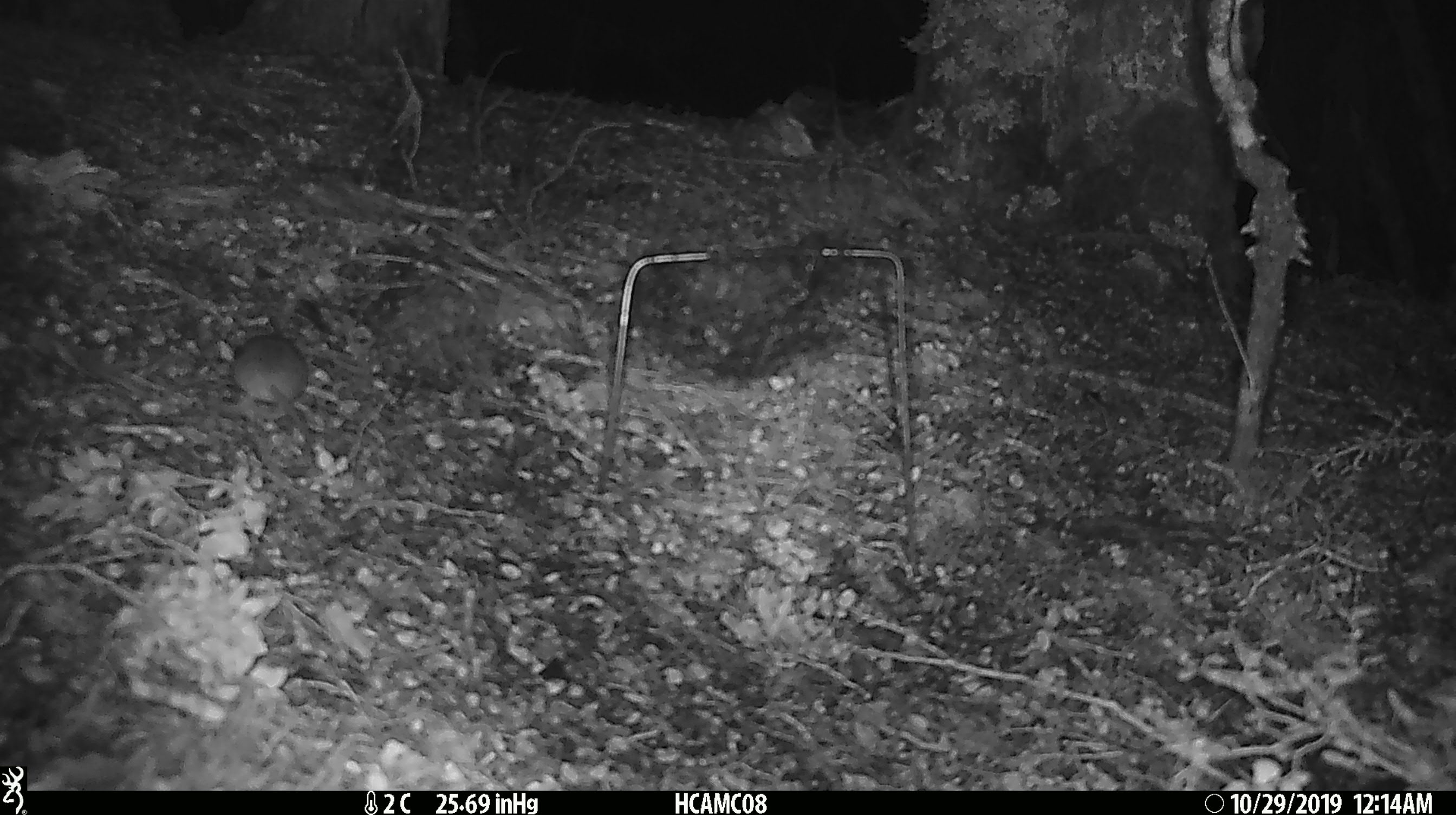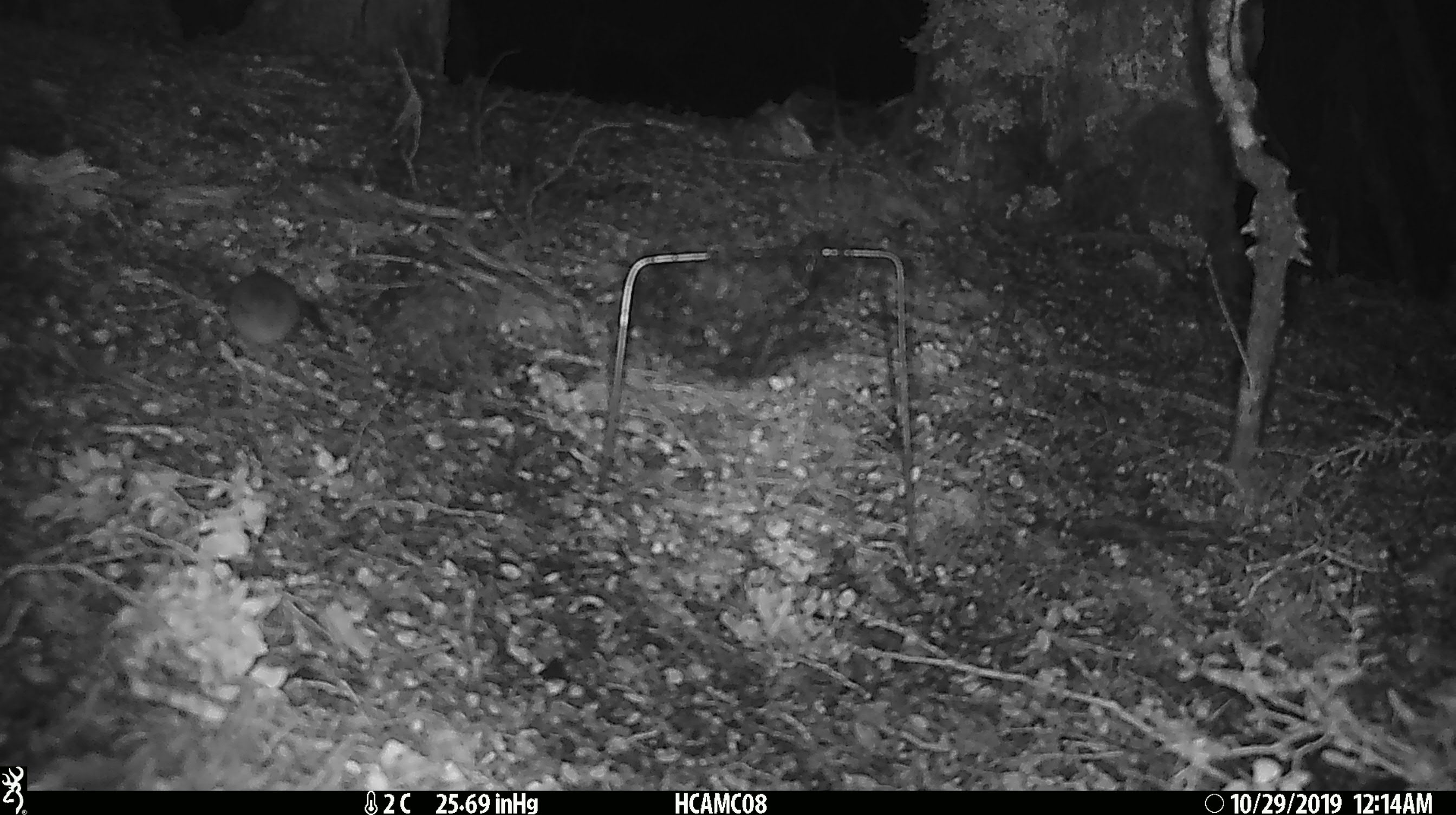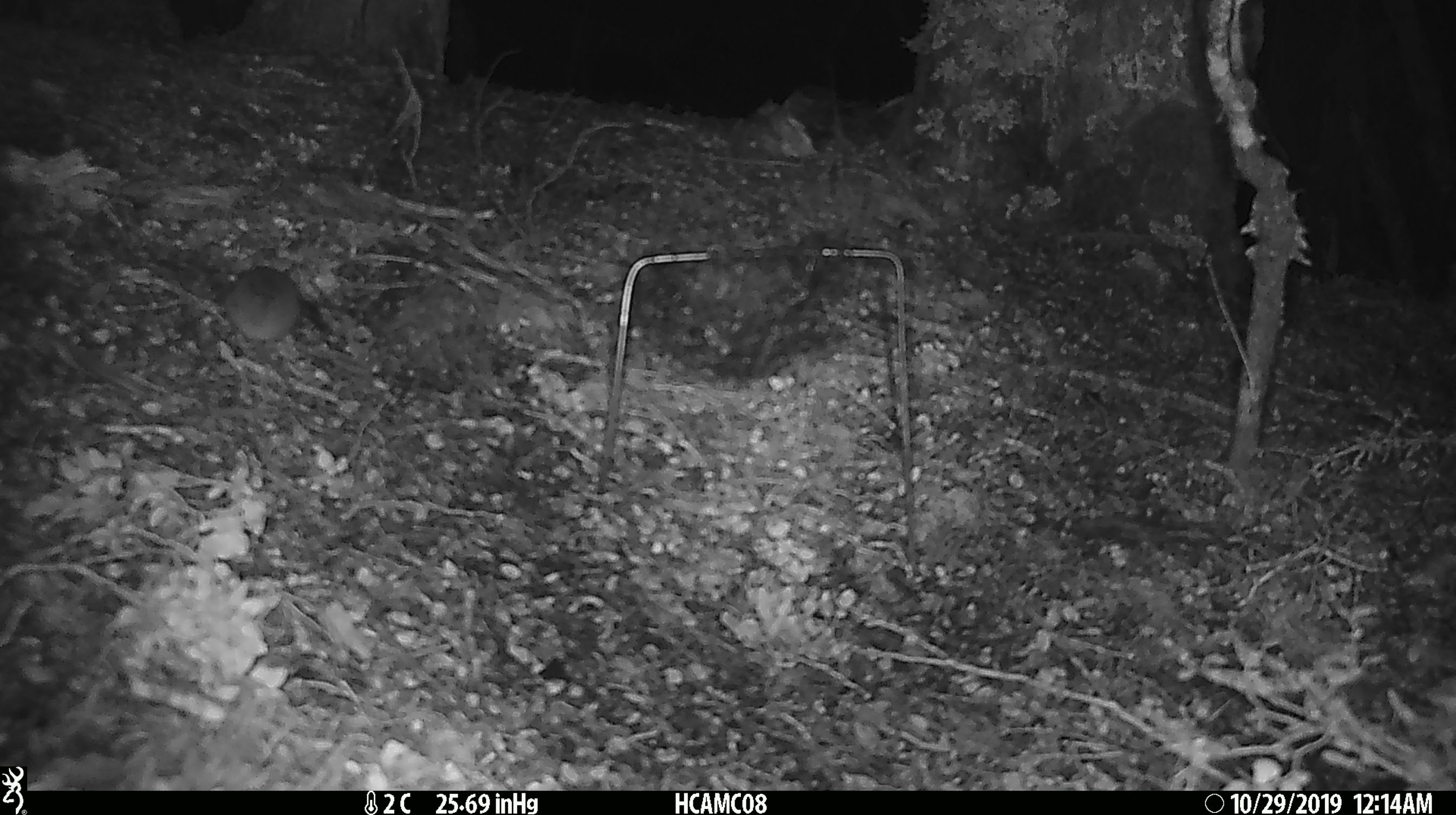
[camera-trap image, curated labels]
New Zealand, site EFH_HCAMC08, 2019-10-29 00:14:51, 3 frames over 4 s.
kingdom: Animalia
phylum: Chordata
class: Mammalia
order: Rodentia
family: Muridae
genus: Mus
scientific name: Mus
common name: mouse